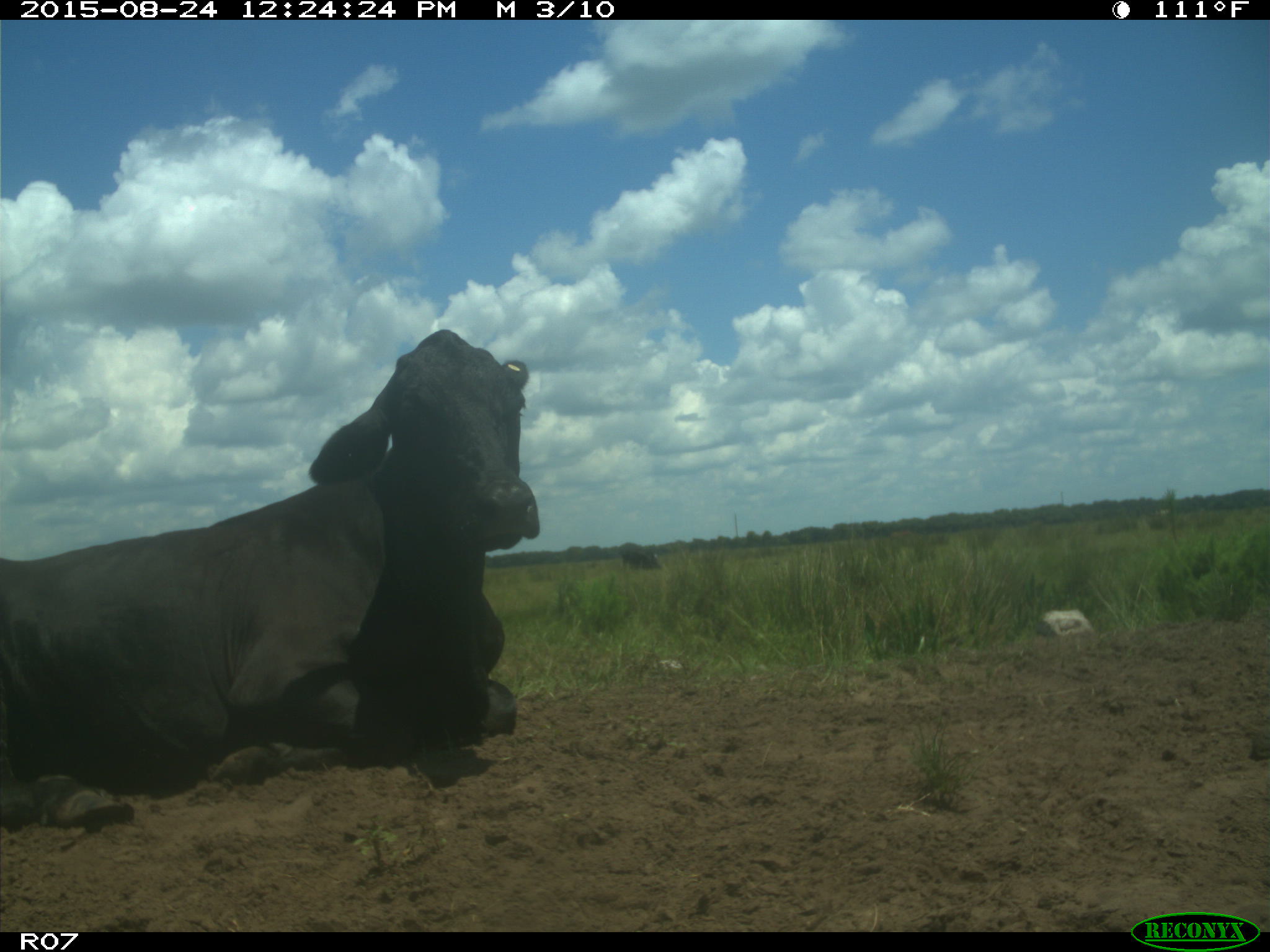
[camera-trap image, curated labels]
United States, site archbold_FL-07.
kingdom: Animalia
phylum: Chordata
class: Mammalia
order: Artiodactyla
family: Bovidae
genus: Bos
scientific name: Bos taurus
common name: domestic cow